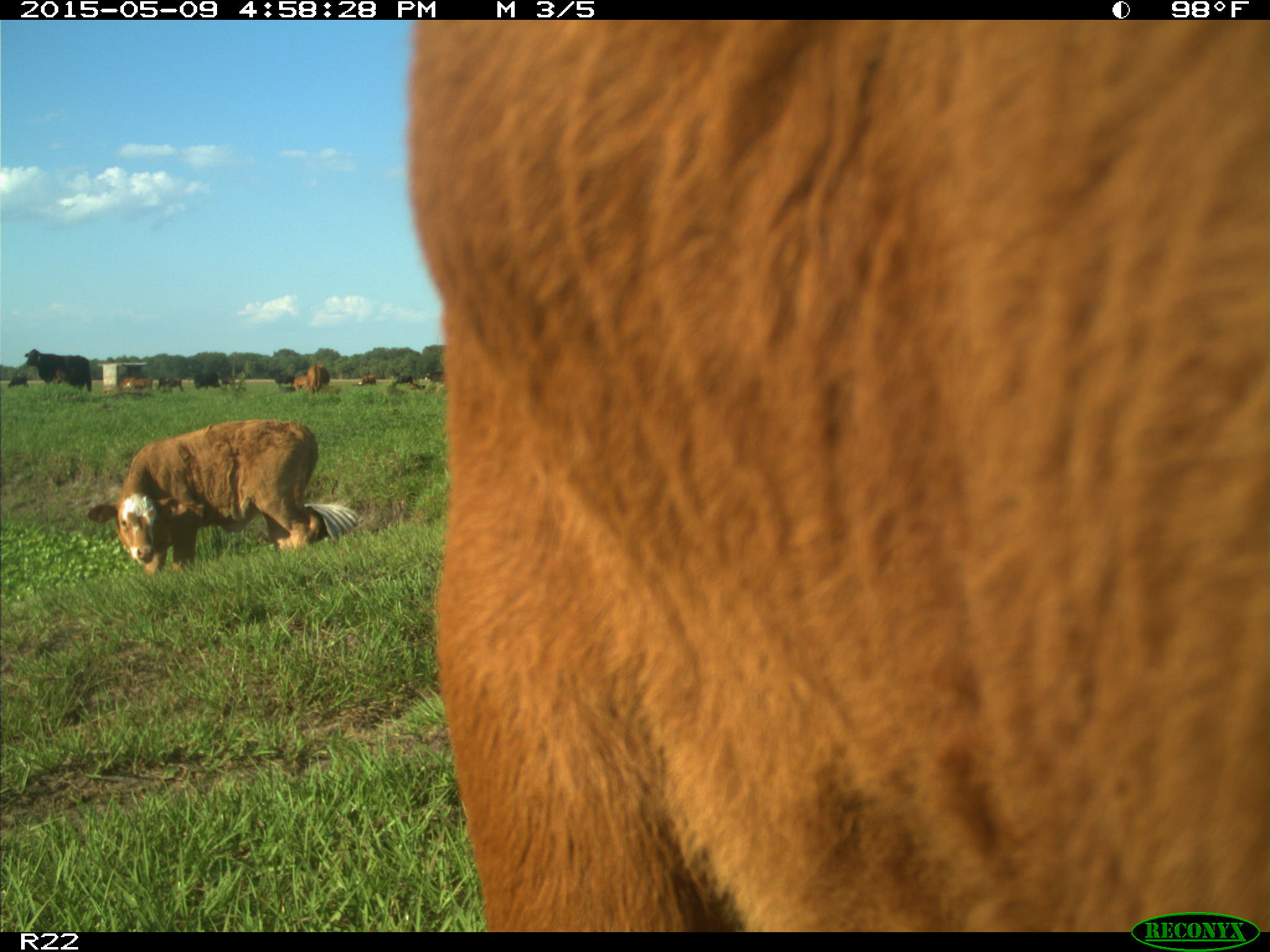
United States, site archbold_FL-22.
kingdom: Animalia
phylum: Chordata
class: Mammalia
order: Artiodactyla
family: Bovidae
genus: Bos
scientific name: Bos taurus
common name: domestic cow